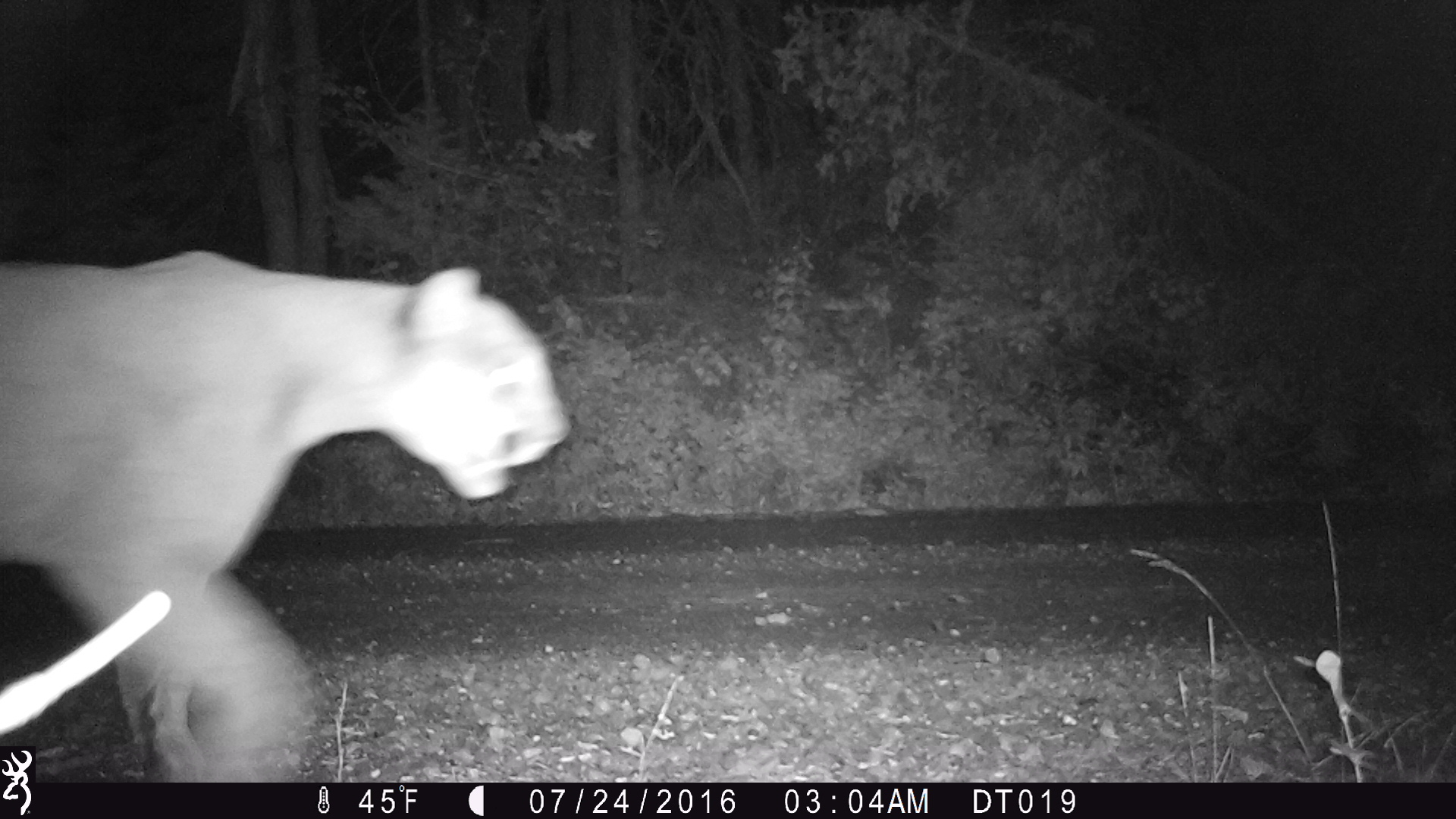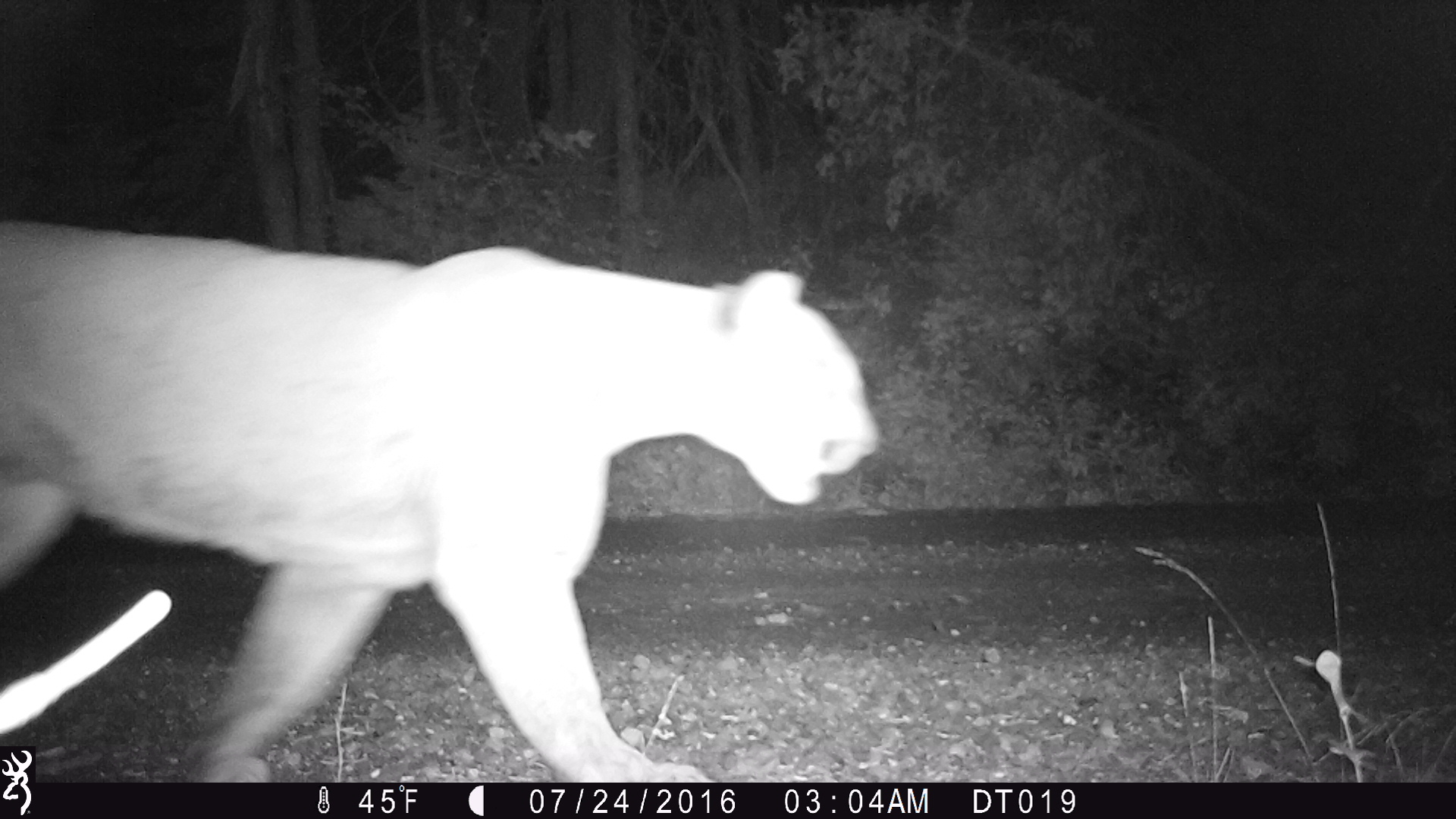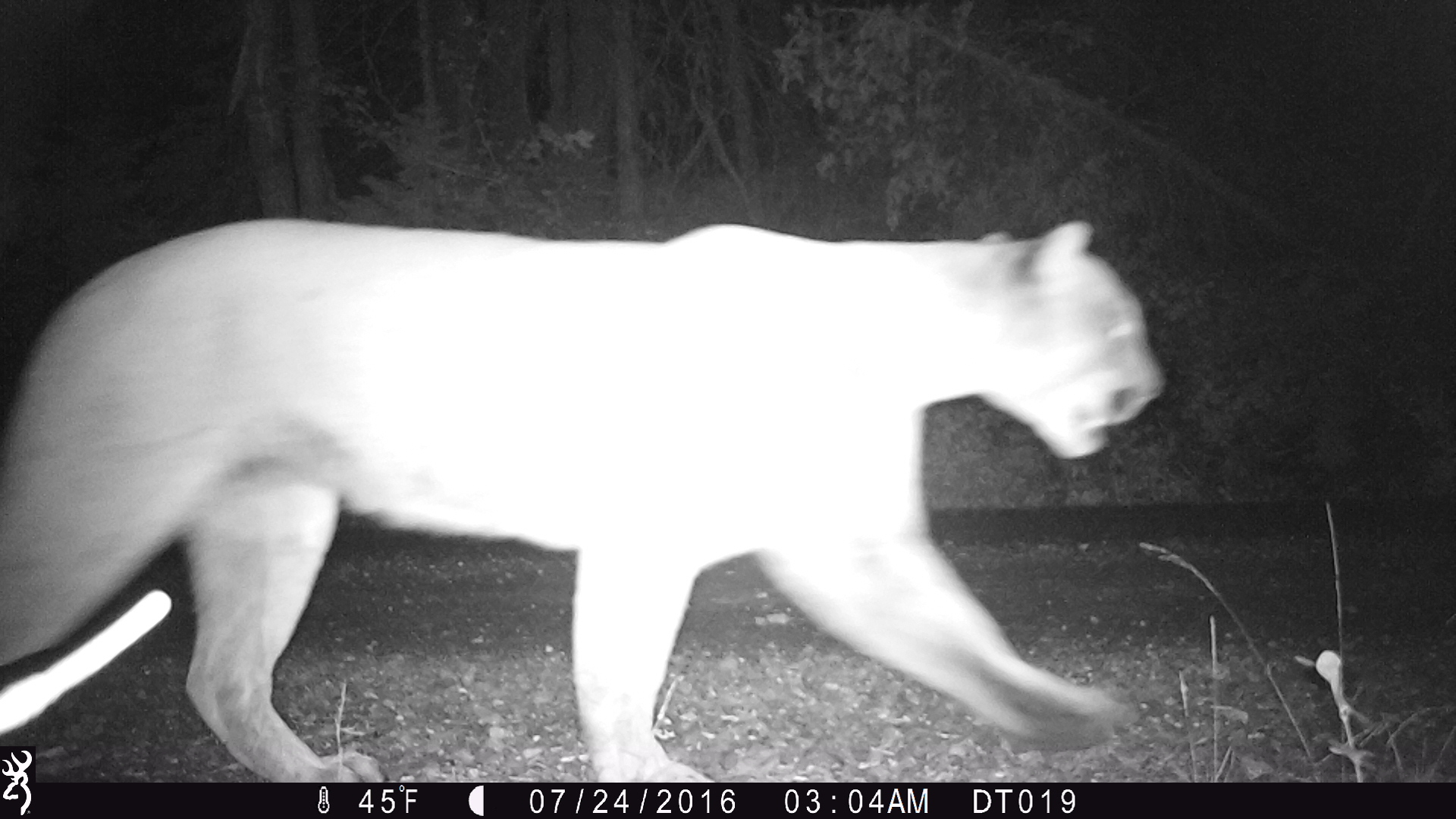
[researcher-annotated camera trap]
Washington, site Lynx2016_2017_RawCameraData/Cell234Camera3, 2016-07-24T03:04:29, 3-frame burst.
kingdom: Animalia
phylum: Chordata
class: Mammalia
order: Carnivora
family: Felidae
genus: Puma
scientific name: Puma concolor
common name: mountain lion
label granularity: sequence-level